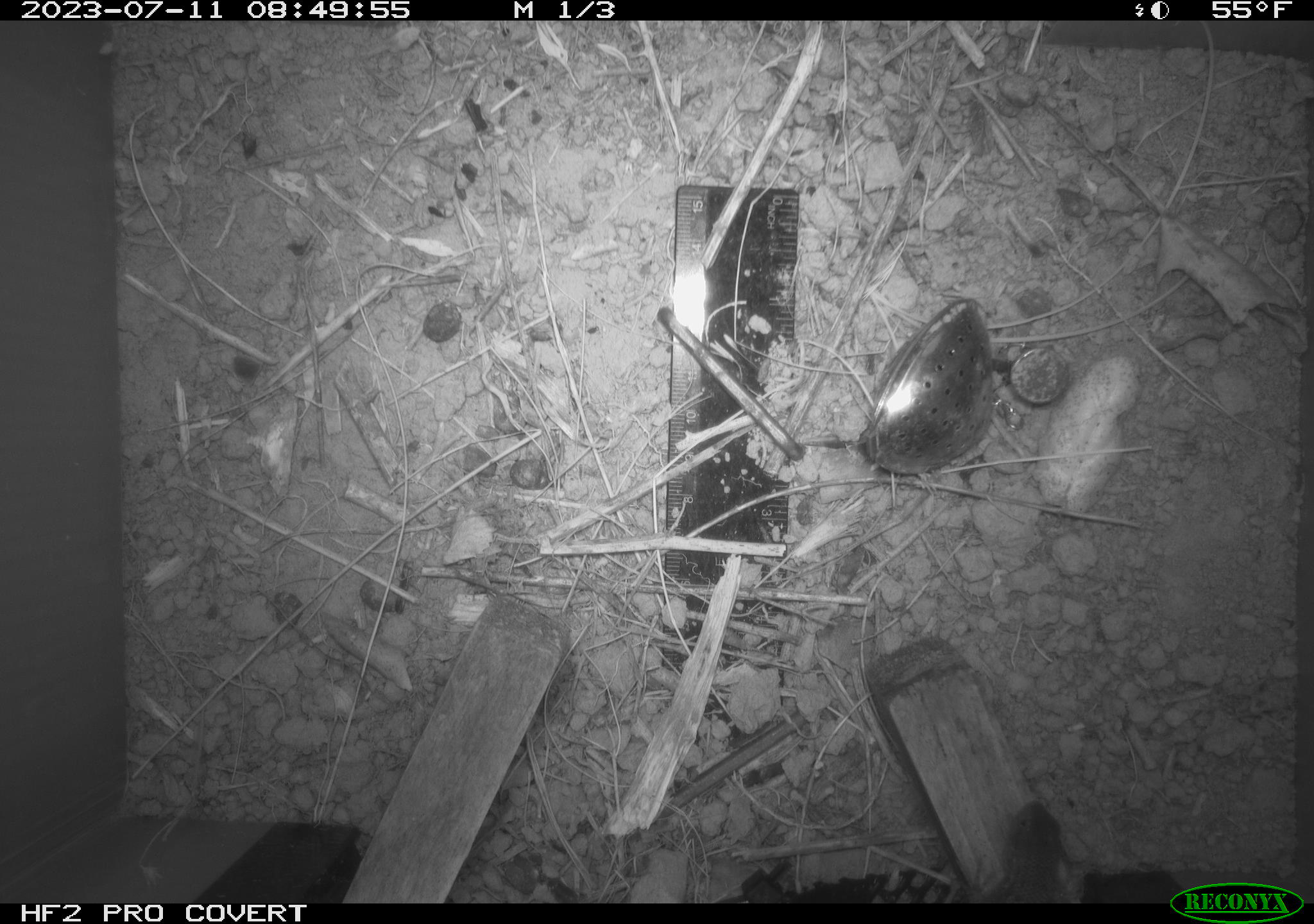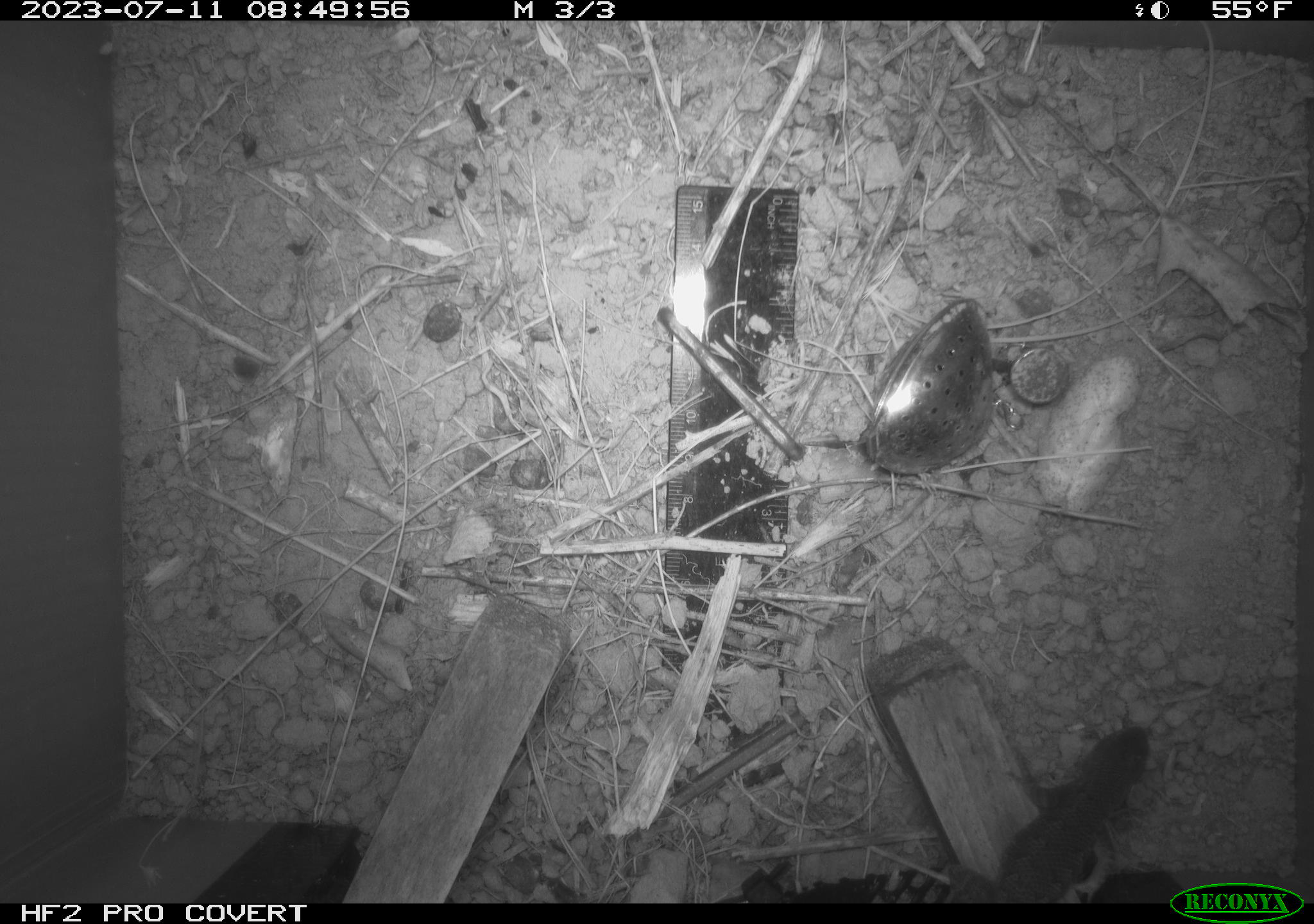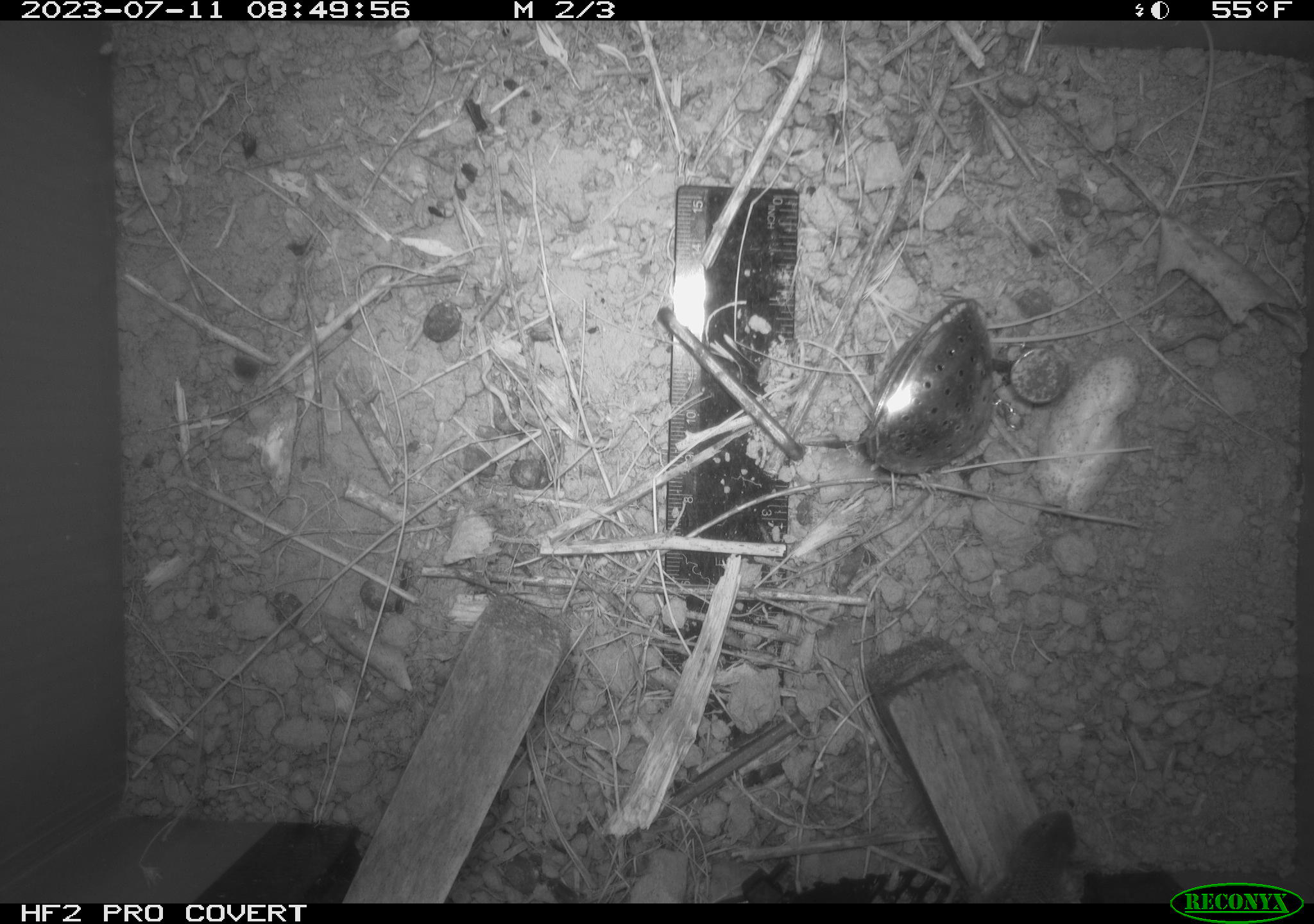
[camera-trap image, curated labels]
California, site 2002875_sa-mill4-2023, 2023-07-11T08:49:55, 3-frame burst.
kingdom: Animalia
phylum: Chordata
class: Reptilia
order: Squamata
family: Phrynosomatidae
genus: Sceloporus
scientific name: Sceloporus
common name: spiny lizards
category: sceloporus species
Sceloporus species (spiny lizards) (Sceloporus).